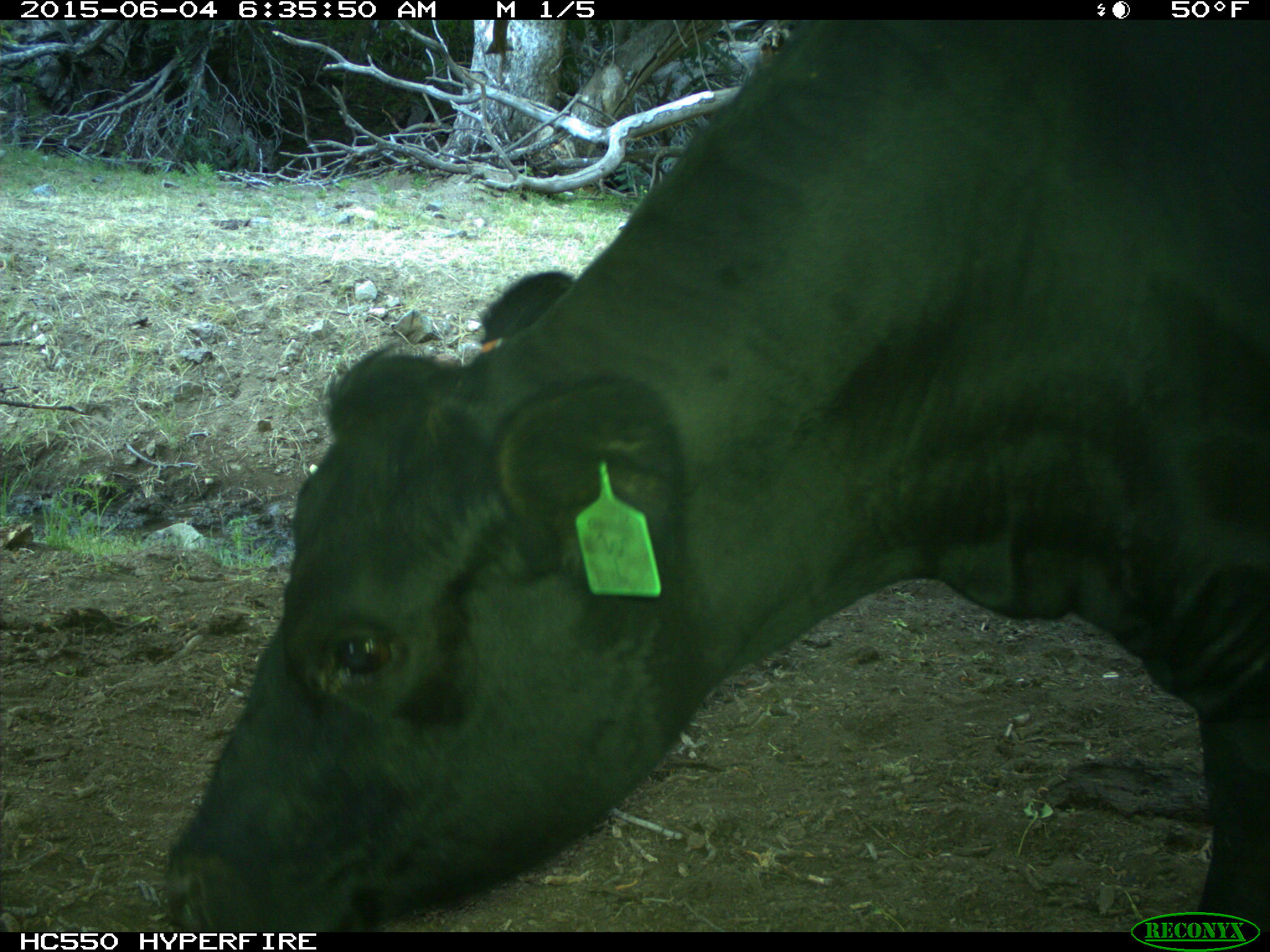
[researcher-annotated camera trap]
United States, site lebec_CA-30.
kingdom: Animalia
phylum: Chordata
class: Mammalia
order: Artiodactyla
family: Bovidae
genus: Bos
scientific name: Bos taurus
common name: domestic cow